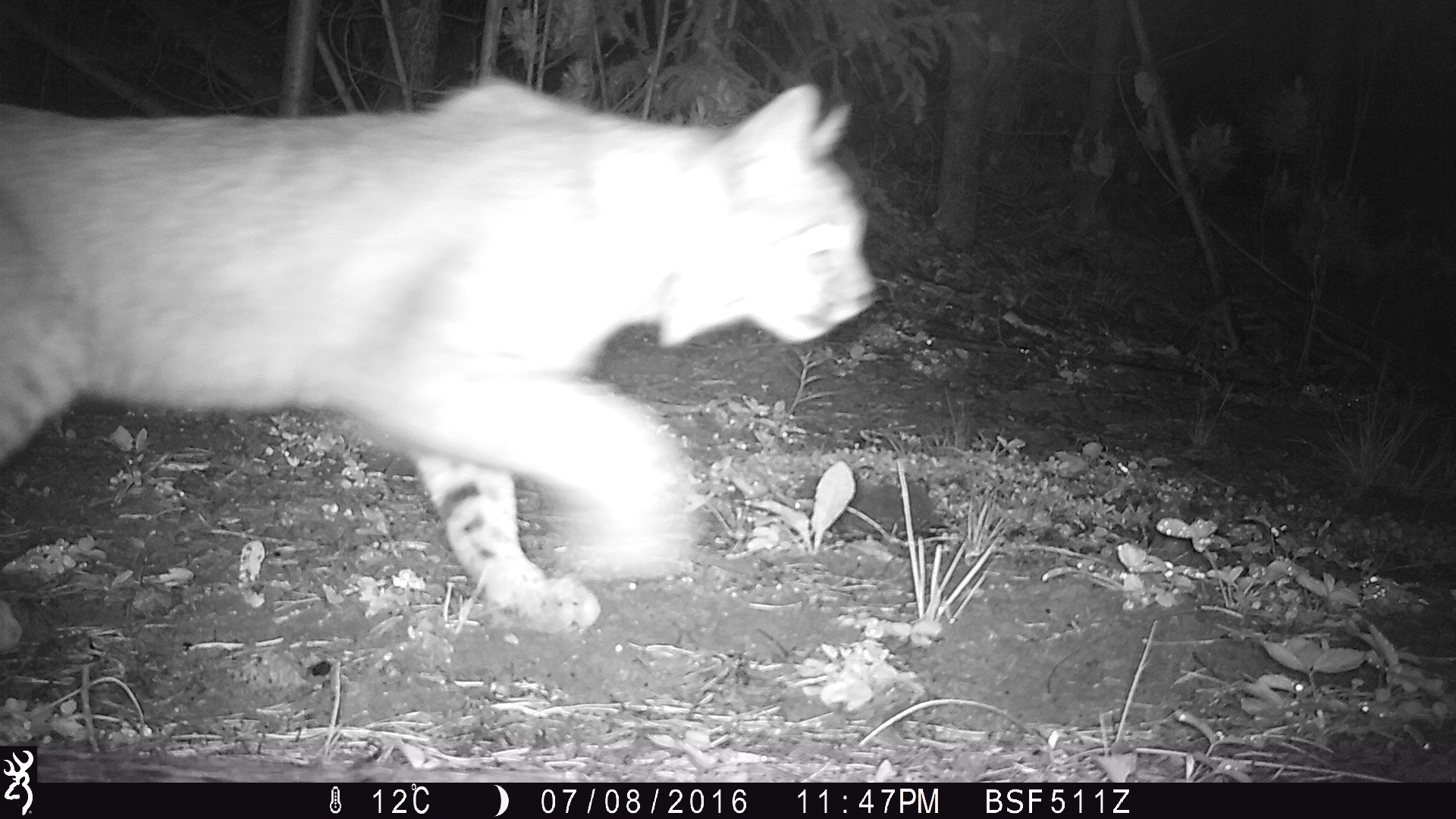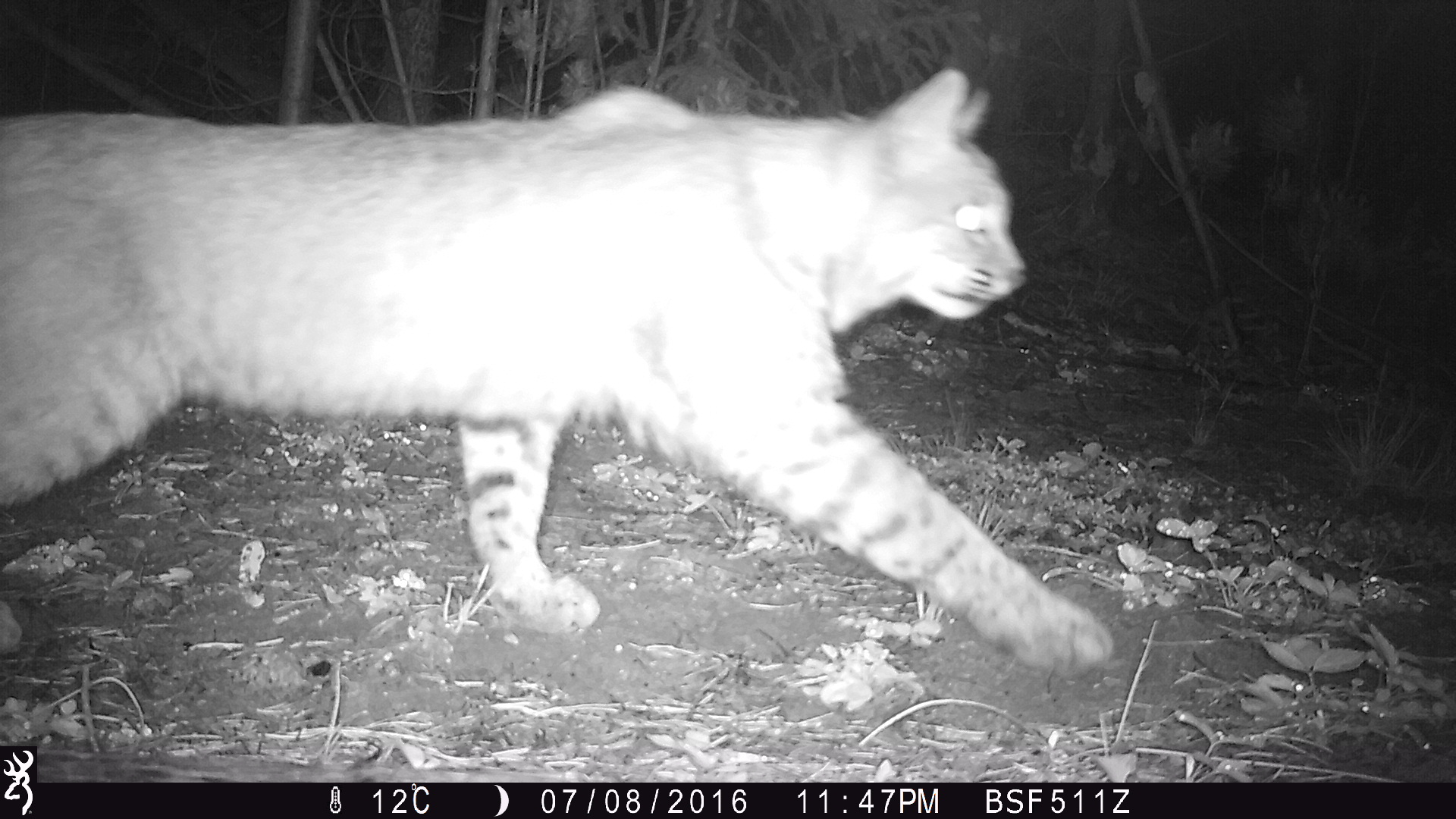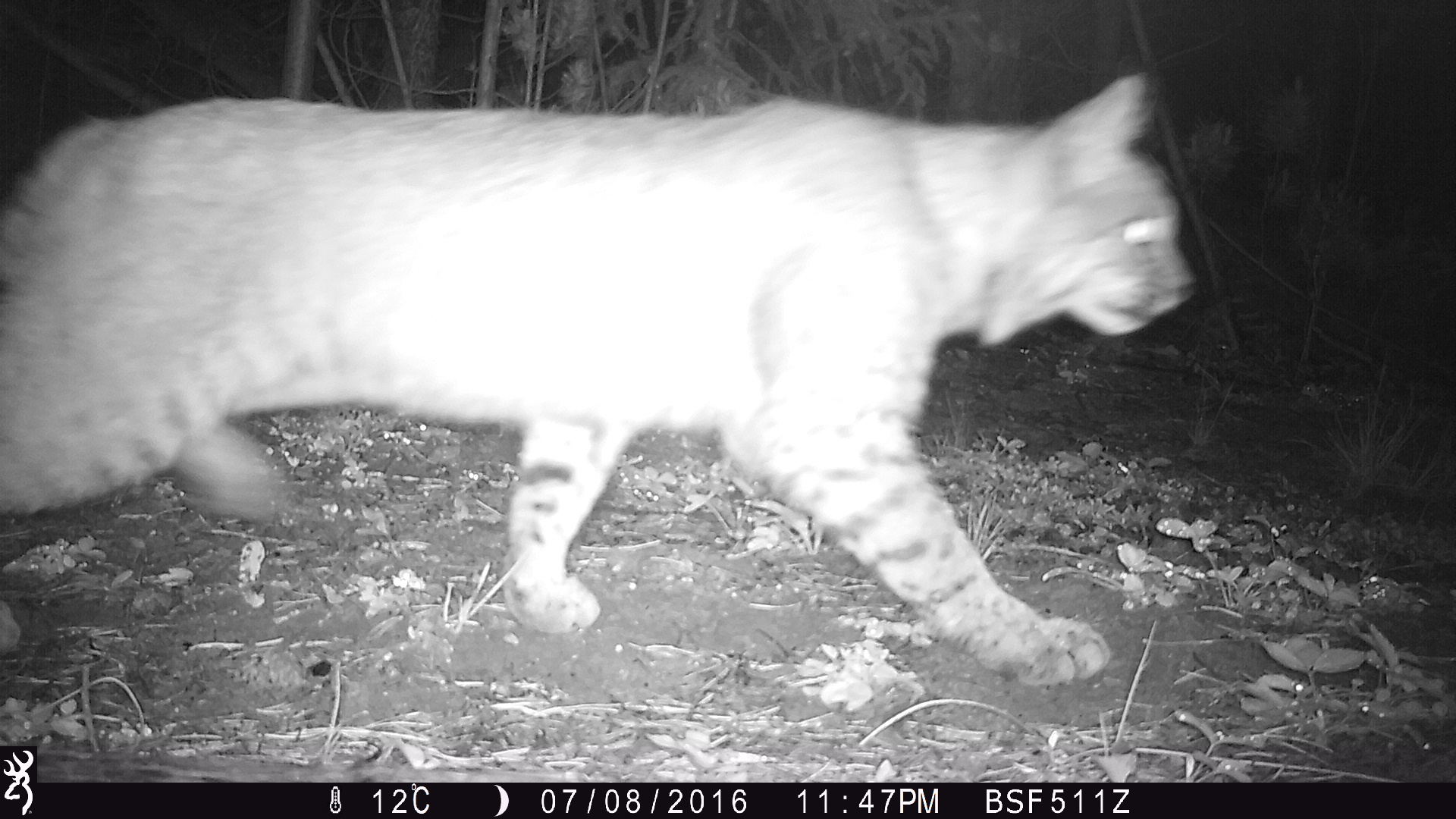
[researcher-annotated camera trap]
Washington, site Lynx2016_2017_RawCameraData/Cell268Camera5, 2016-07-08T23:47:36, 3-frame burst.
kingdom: Animalia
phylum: Chordata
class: Mammalia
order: Carnivora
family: Felidae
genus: Lynx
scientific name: Lynx rufus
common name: bobcat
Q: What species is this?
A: Lynx rufus (bobcat).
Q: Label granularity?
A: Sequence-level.